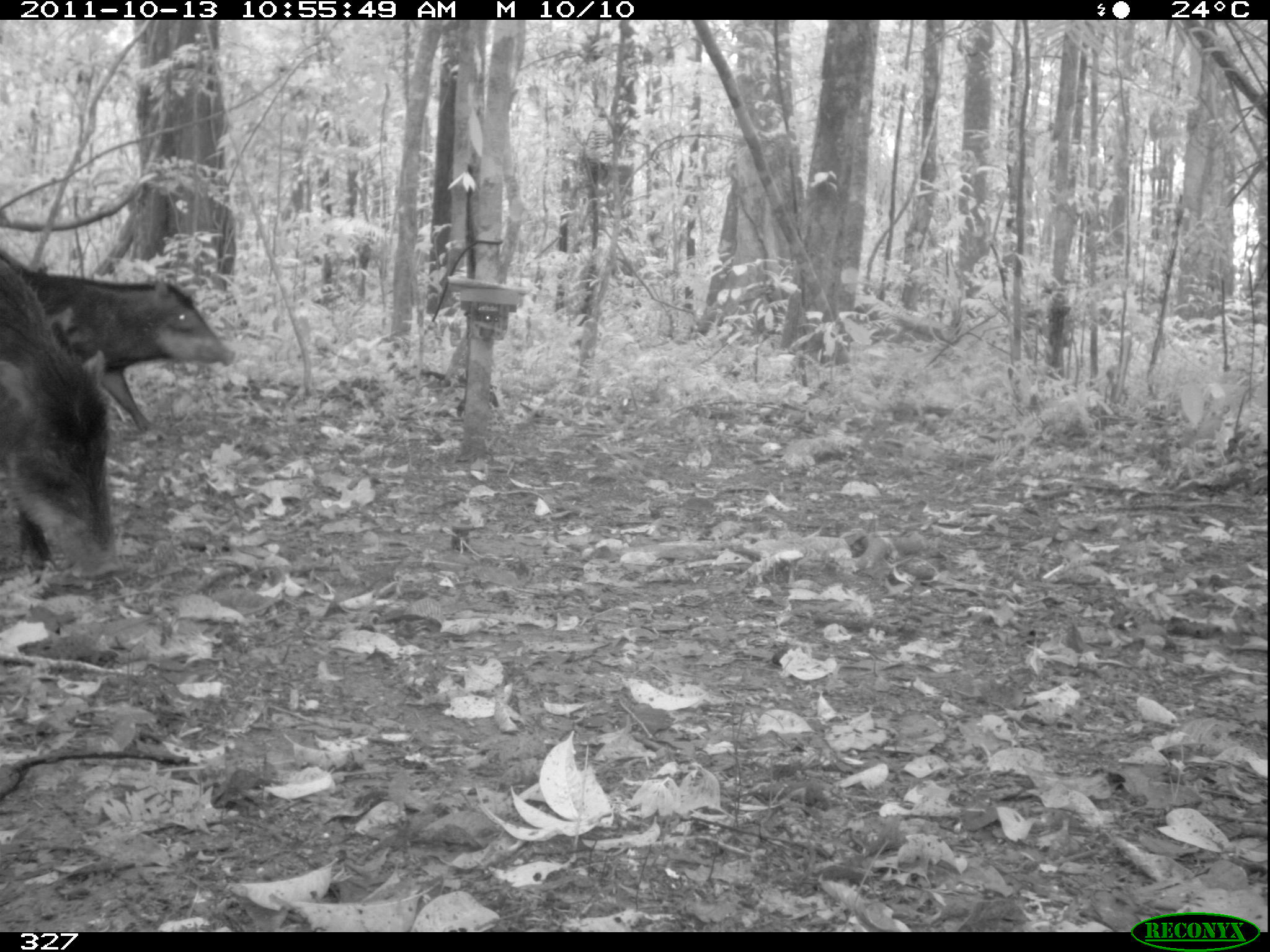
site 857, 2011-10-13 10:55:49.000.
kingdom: Animalia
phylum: Chordata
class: Mammalia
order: Artiodactyla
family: Tayassuidae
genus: Tayassu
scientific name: Tayassu pecari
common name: white-lipped peccary